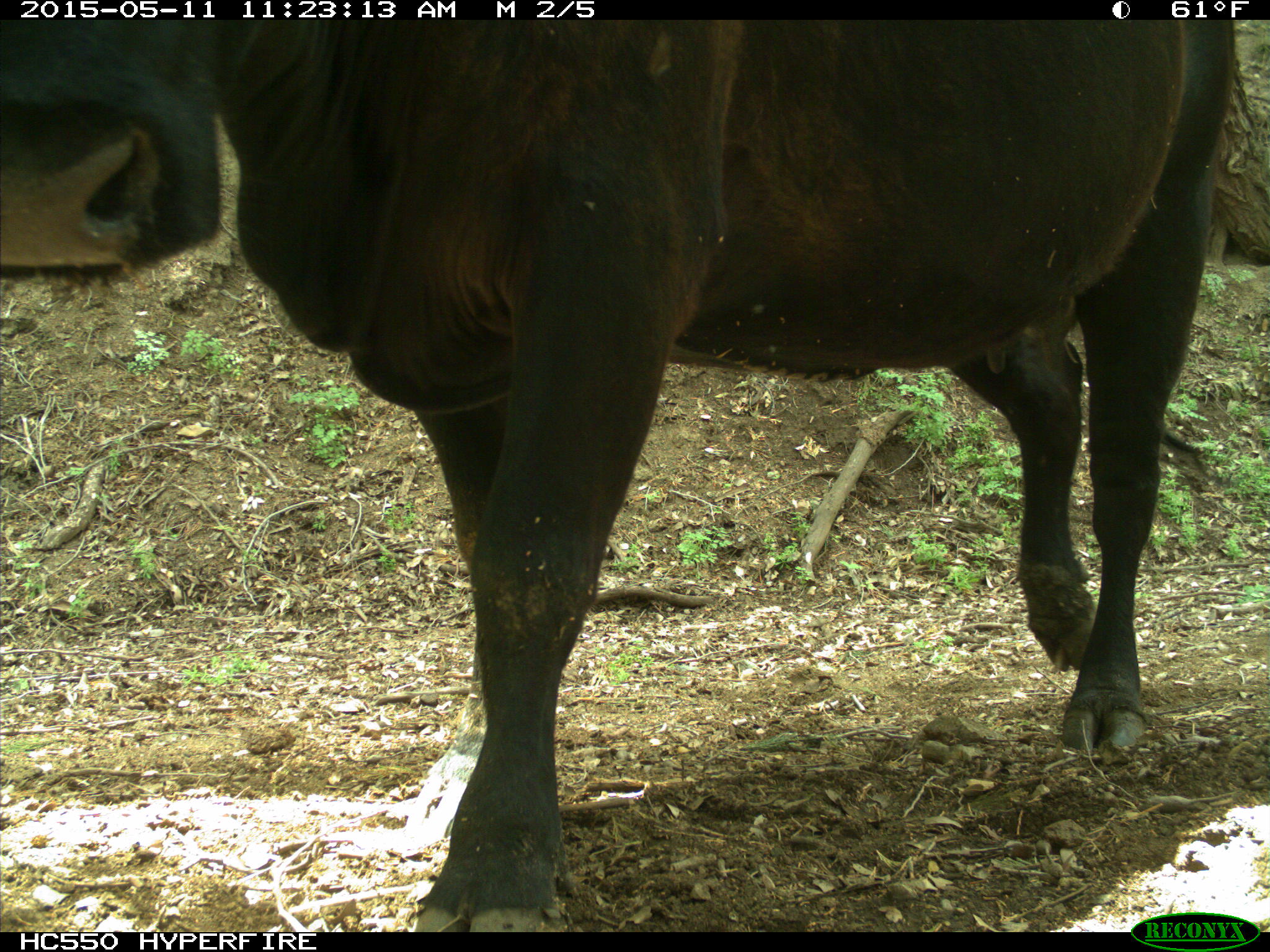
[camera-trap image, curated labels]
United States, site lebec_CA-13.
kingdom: Animalia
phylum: Chordata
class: Mammalia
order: Artiodactyla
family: Bovidae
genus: Bos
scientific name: Bos taurus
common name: domestic cow